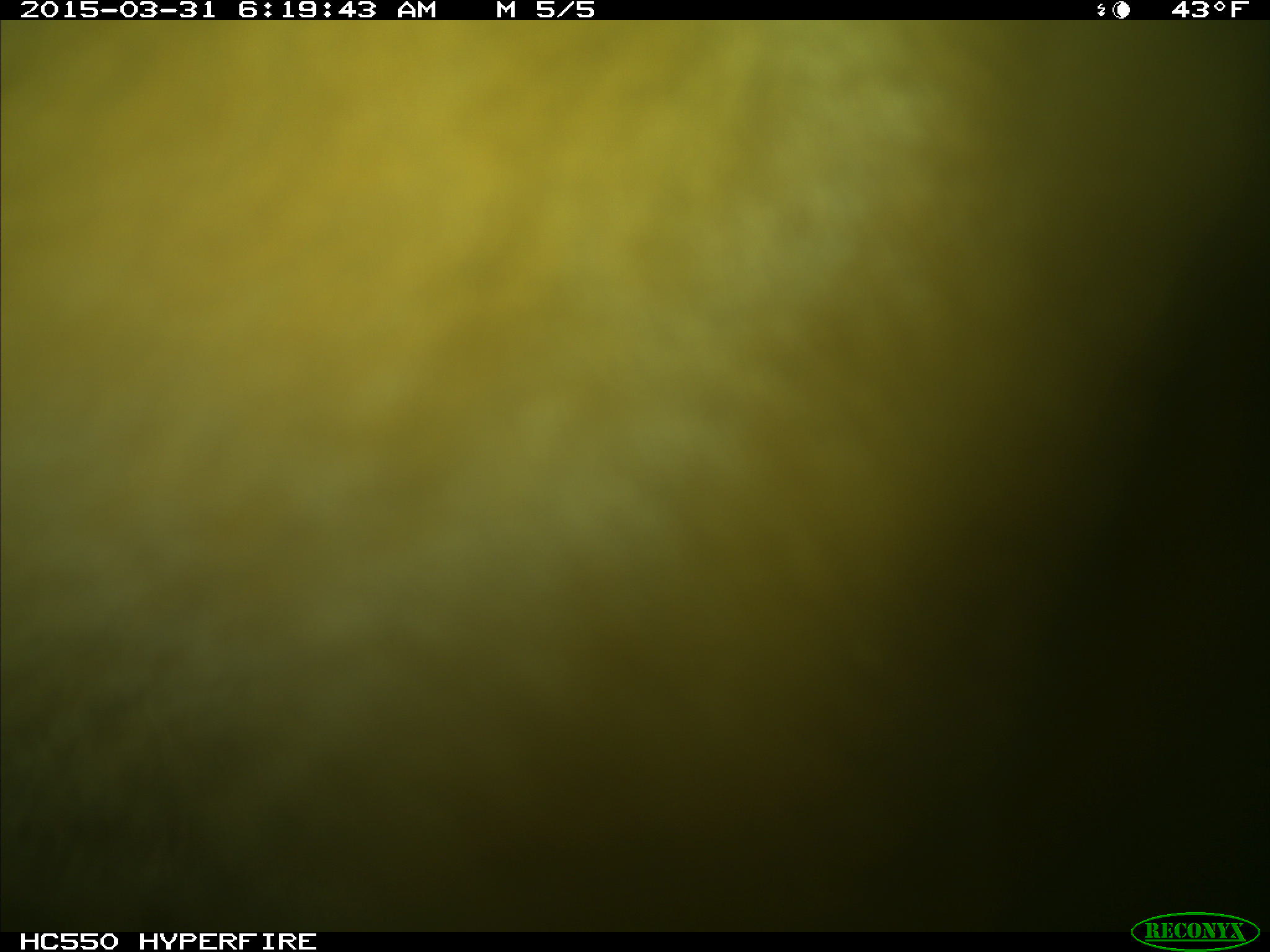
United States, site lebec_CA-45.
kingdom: Animalia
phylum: Chordata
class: Mammalia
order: Artiodactyla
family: Bovidae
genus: Bos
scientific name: Bos taurus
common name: domestic cow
Bos taurus (domestic cow).